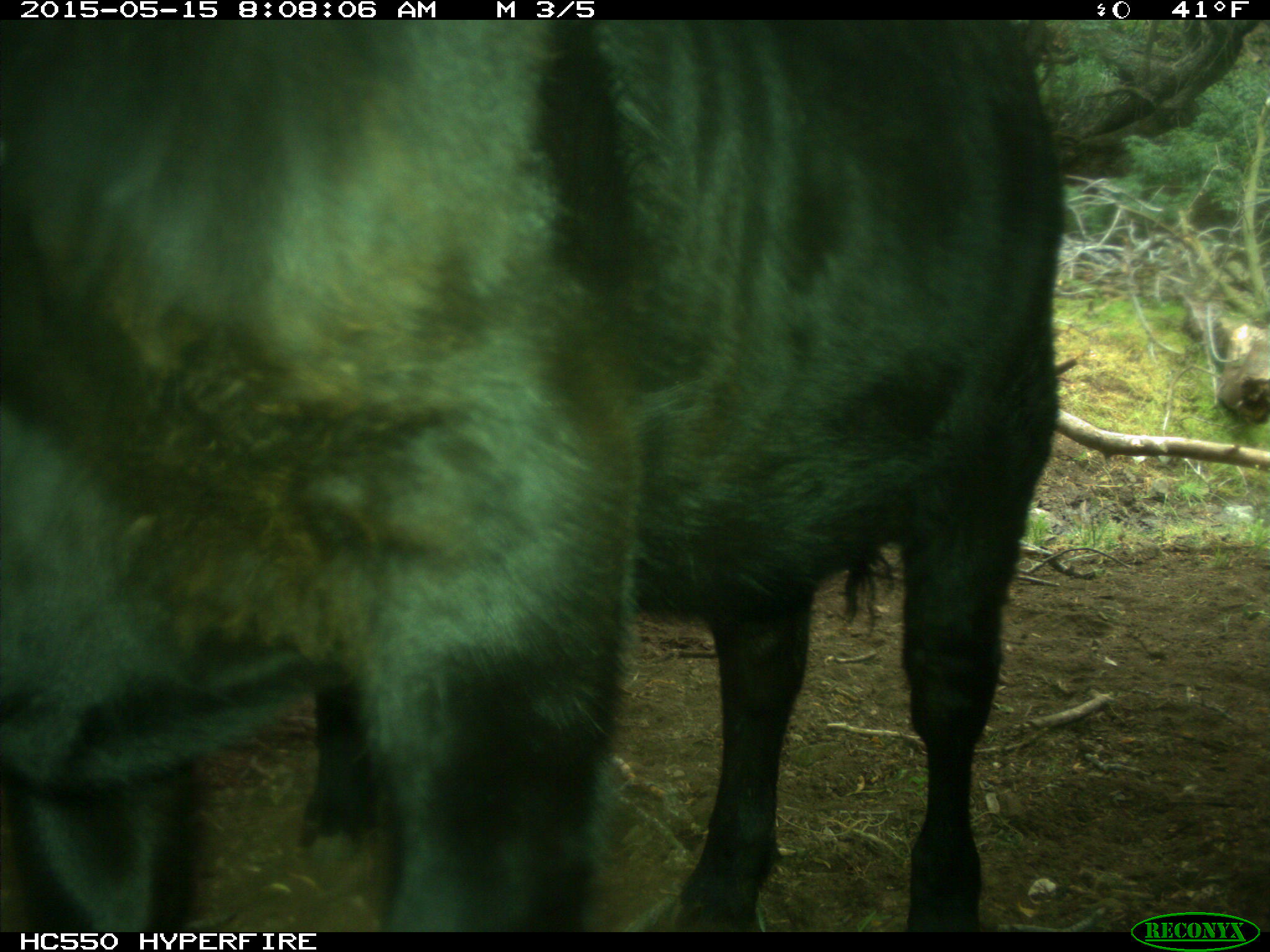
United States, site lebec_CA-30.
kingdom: Animalia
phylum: Chordata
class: Mammalia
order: Artiodactyla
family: Bovidae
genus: Bos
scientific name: Bos taurus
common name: domestic cow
Bos taurus (domestic cow).